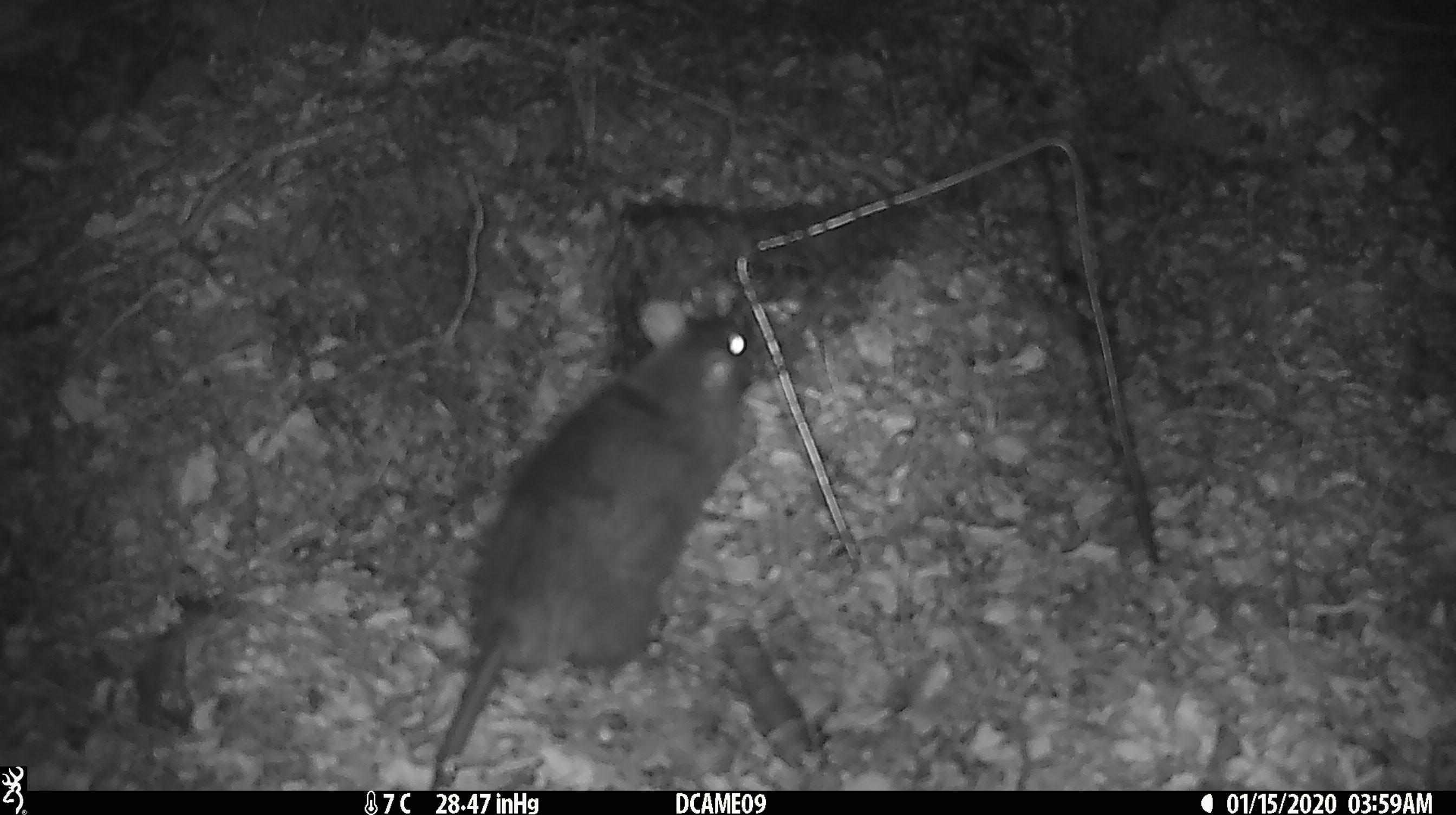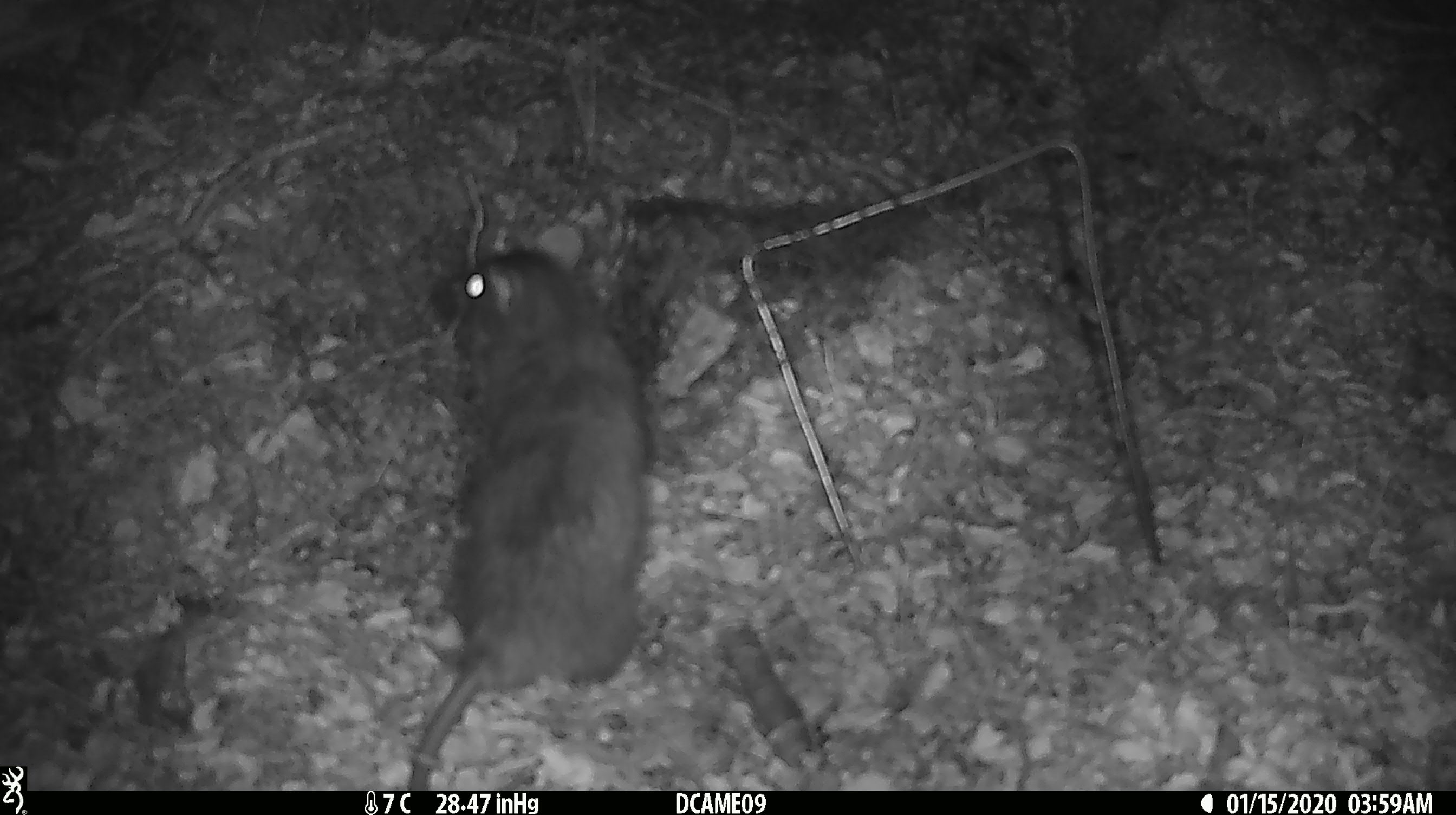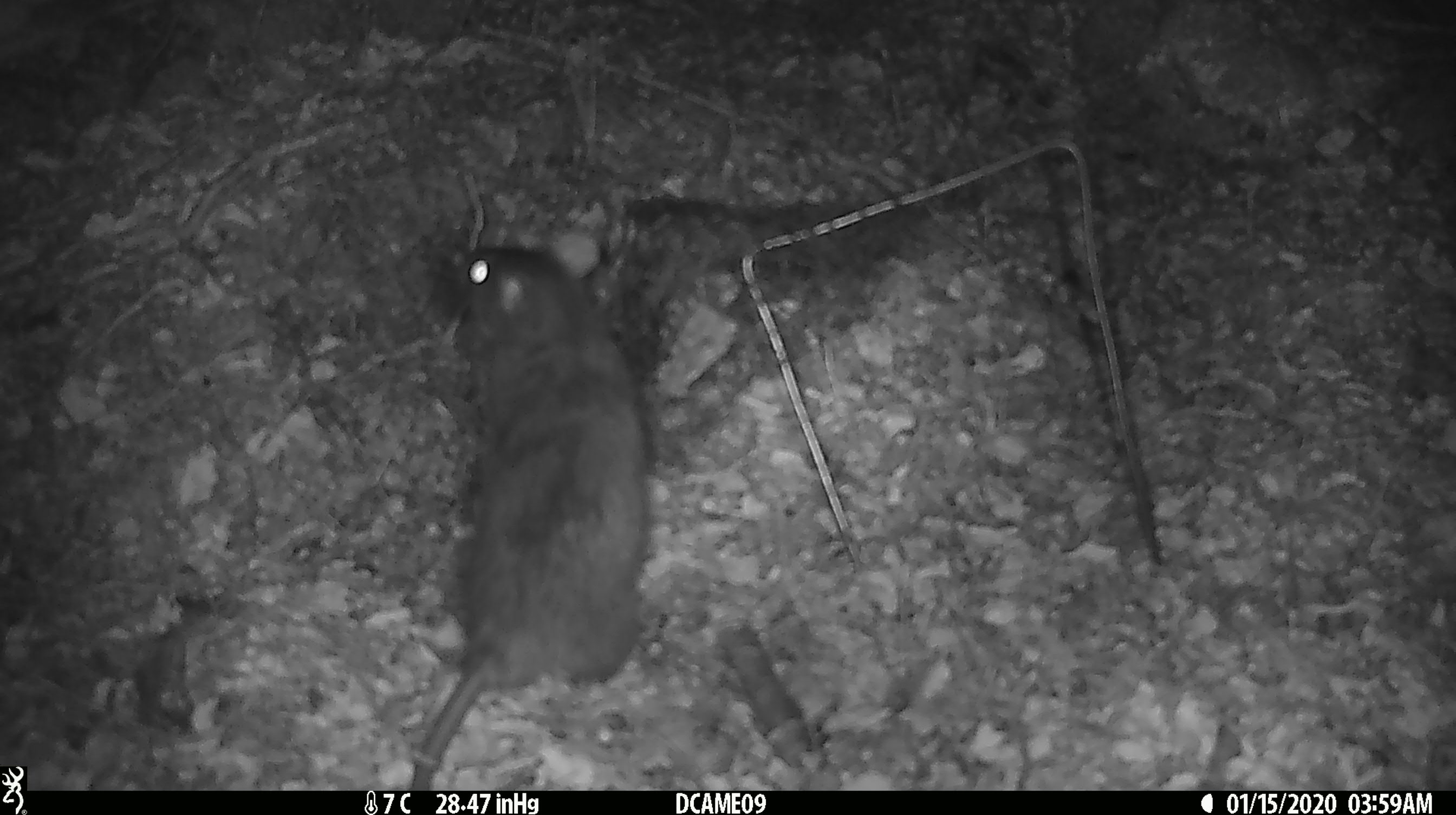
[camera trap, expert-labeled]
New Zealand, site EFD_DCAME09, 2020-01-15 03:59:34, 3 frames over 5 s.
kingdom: Animalia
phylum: Chordata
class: Mammalia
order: Rodentia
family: Muridae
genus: Rattus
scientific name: Rattus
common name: rat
Rat (Rattus).